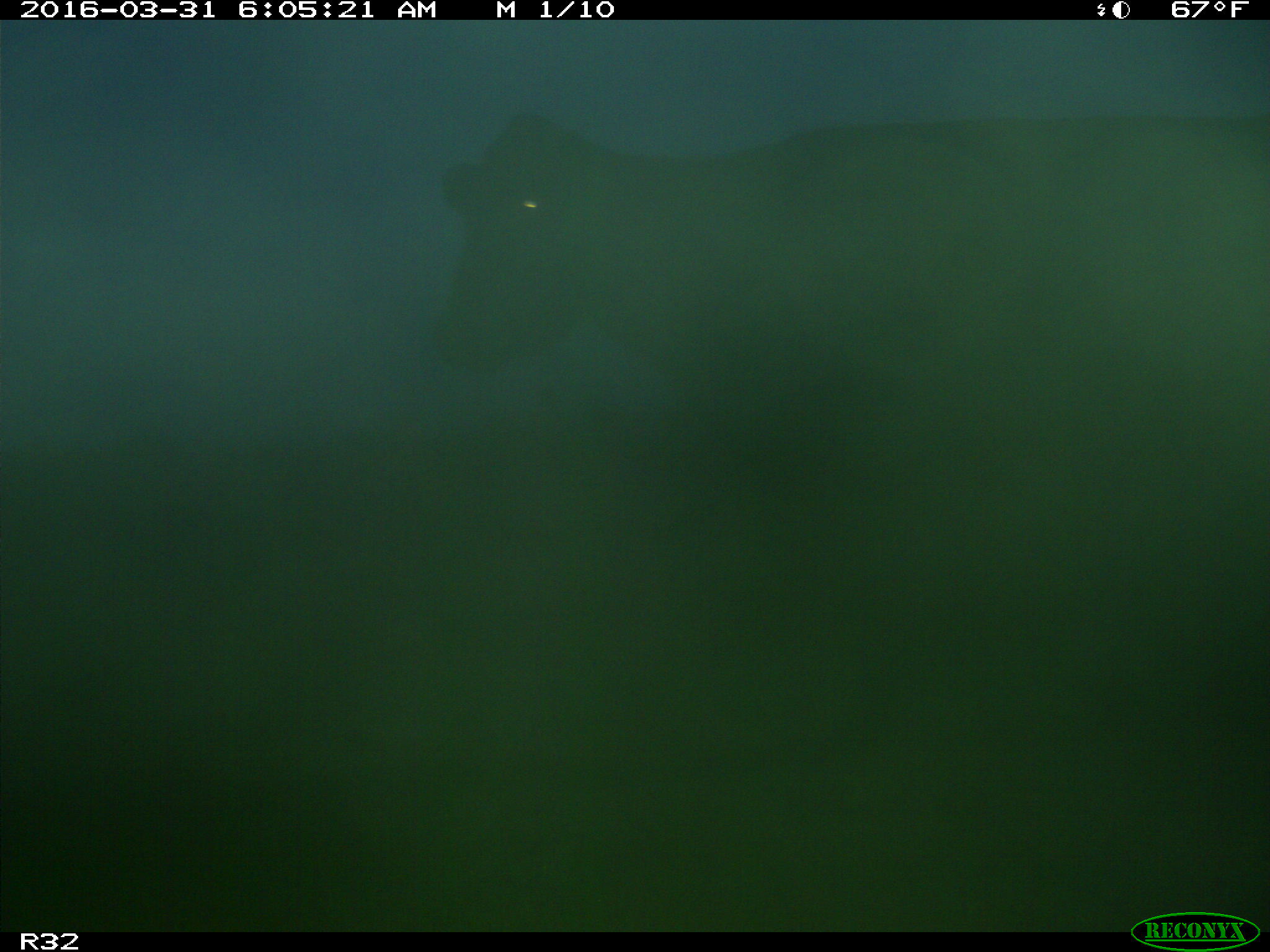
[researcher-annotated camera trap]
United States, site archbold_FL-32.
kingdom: Animalia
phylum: Chordata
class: Mammalia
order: Artiodactyla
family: Bovidae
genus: Bos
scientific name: Bos taurus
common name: domestic cow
Bos taurus (domestic cow).